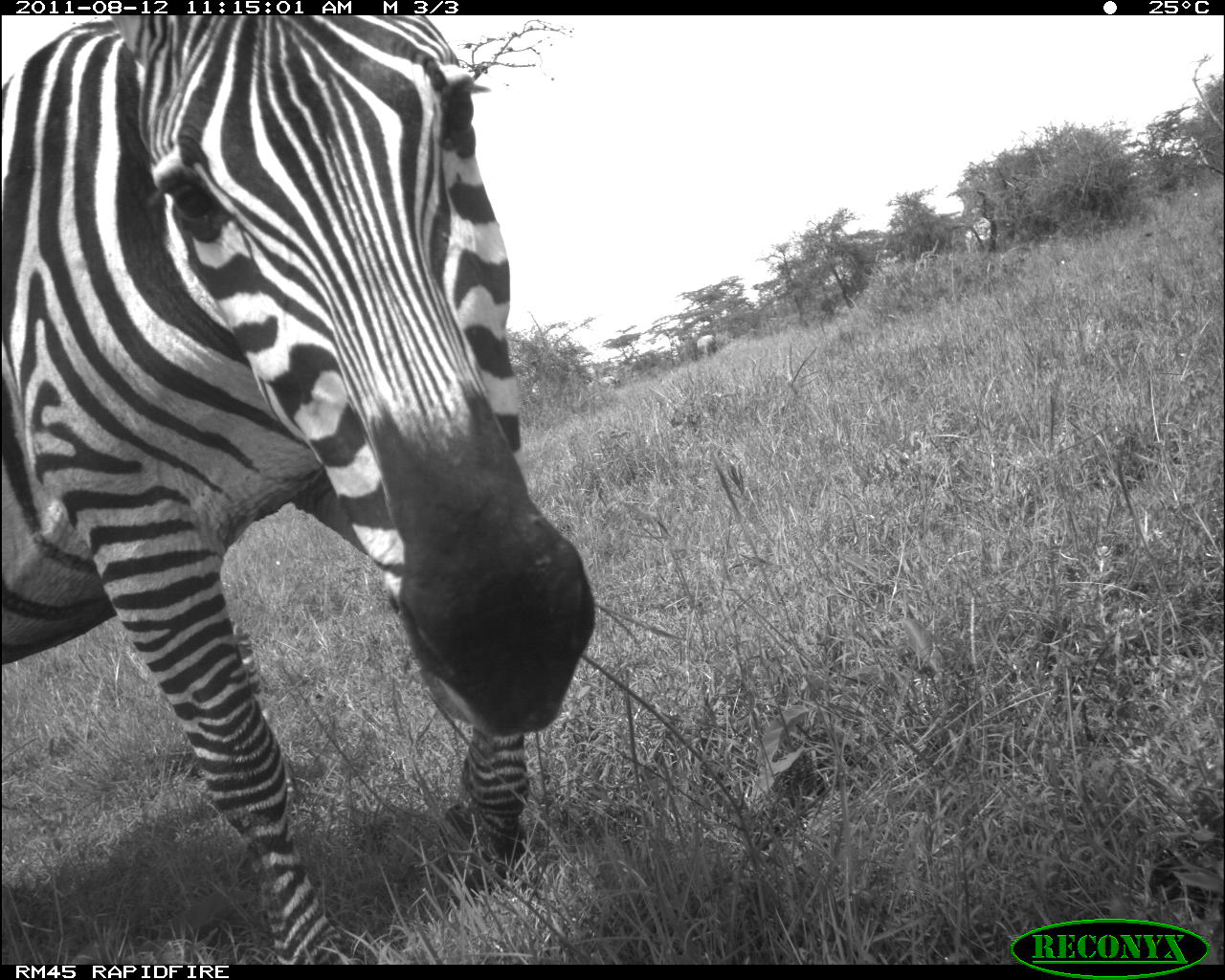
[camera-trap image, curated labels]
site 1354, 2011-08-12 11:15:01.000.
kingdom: Animalia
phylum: Chordata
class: Mammalia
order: Proboscidea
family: Elephantidae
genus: Loxodonta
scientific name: Loxodonta africana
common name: african bush elephant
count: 2